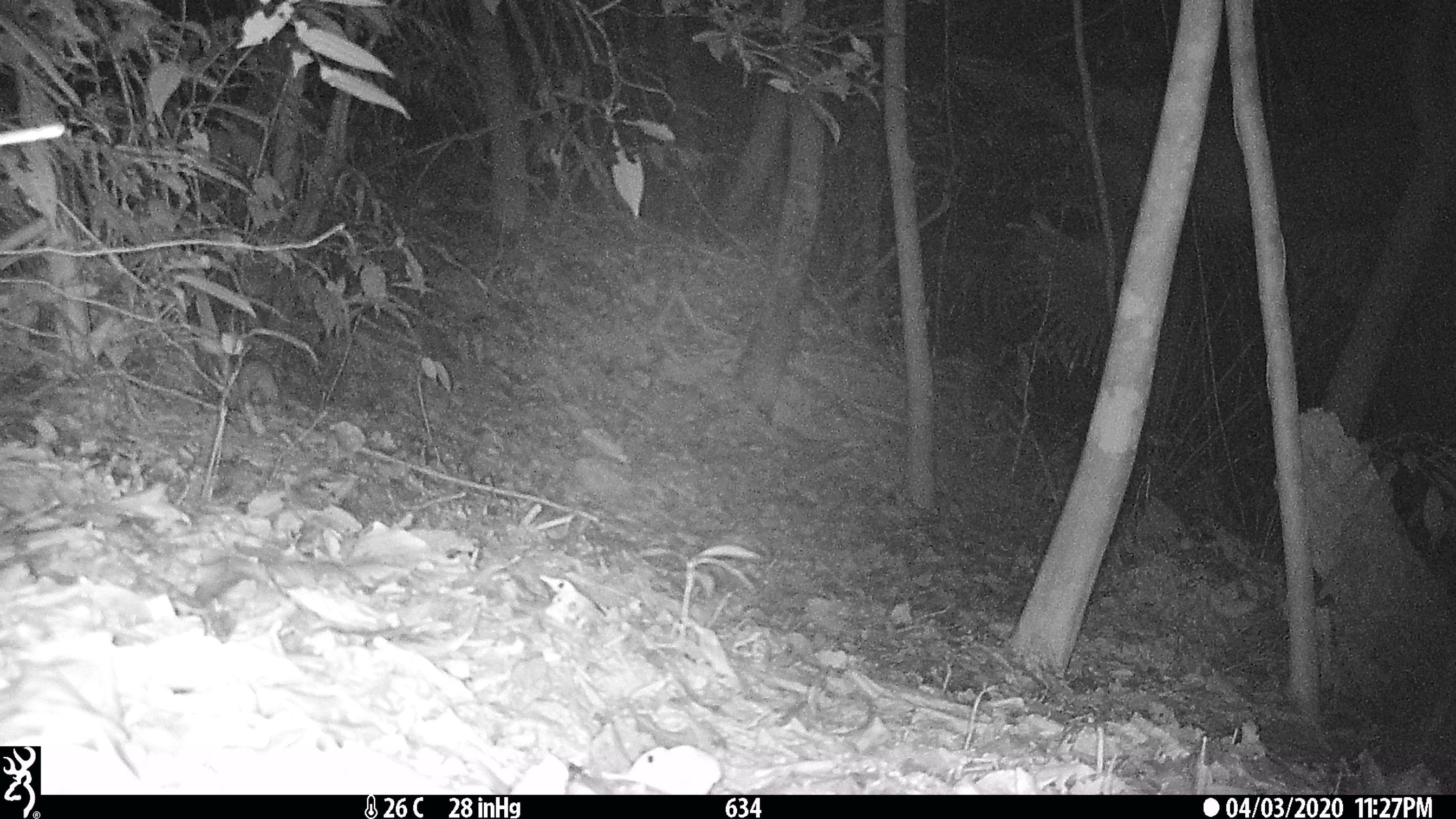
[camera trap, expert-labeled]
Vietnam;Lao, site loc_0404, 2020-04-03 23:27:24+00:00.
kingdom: Animalia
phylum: Chordata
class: Mammalia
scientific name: Mammalia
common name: mammal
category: unidentified small mammal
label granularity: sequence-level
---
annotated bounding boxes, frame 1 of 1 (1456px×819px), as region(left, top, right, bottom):
unidentified small mammal: region(235, 357, 280, 437)